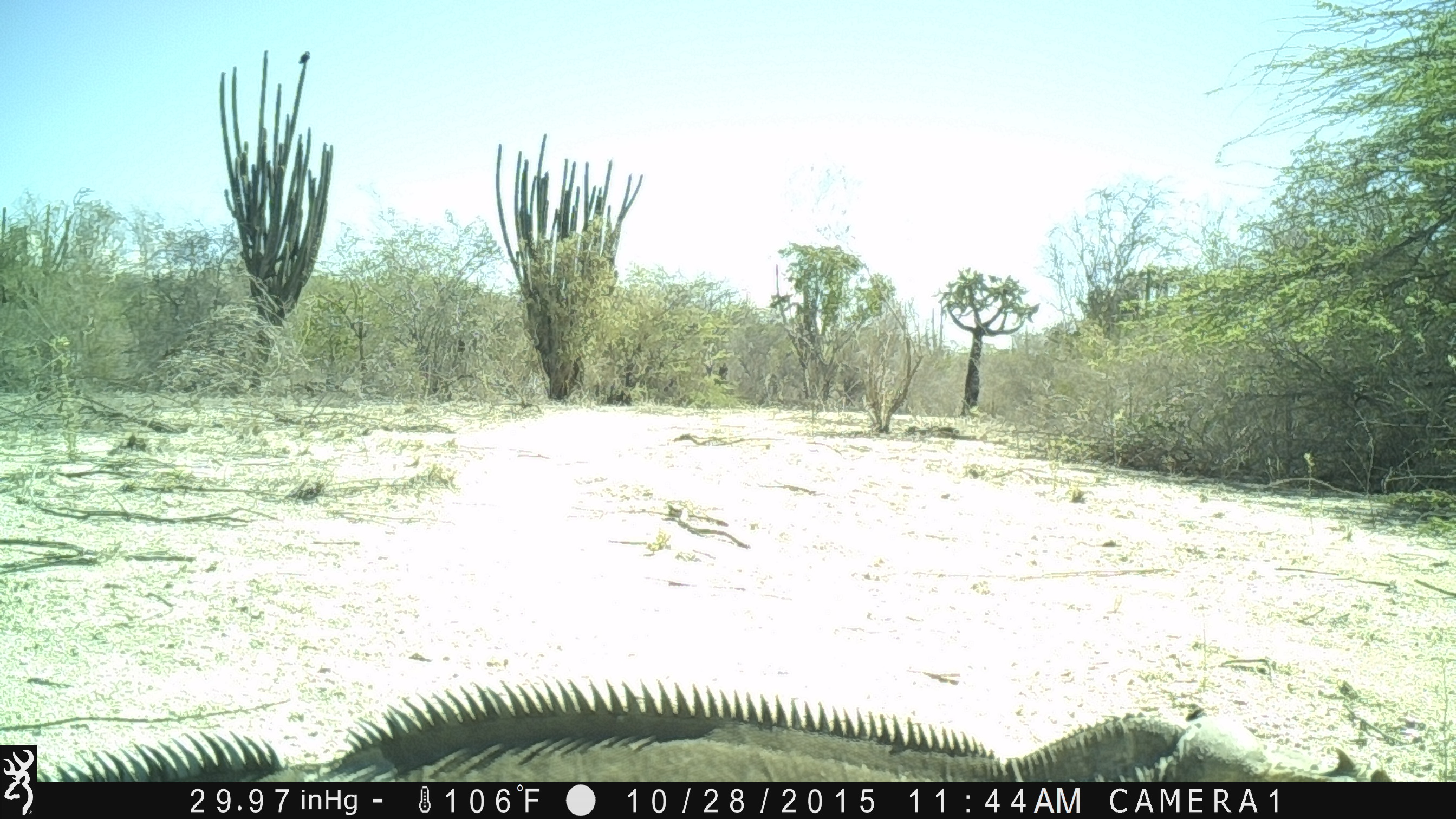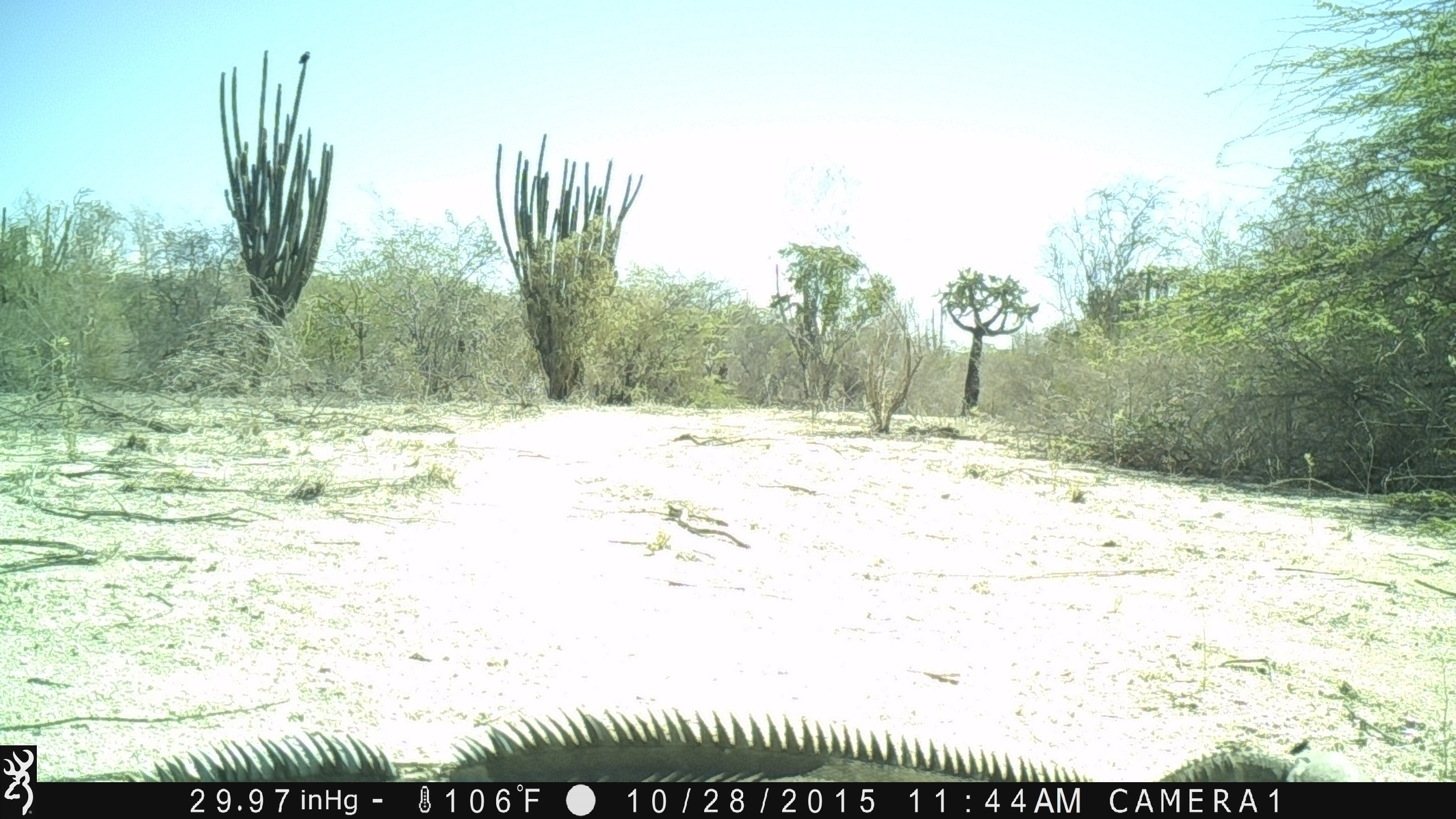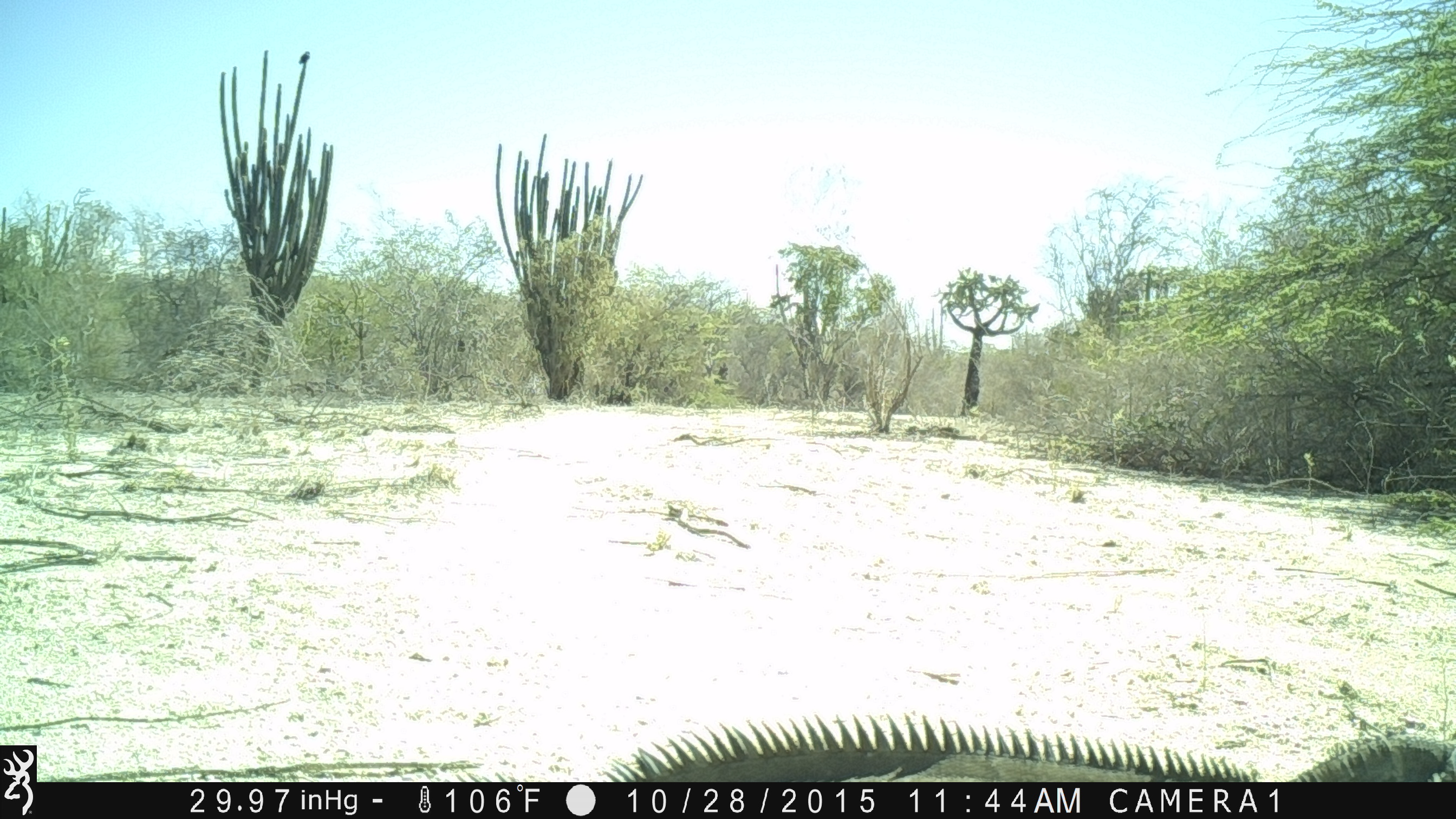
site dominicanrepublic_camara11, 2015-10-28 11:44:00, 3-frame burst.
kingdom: Animalia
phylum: Chordata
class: Reptilia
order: Squamata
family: Iguanidae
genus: Iguana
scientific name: Iguana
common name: typical iguanas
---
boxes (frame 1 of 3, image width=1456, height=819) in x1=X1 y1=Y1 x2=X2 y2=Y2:
iguana: x1=41 y1=676 x2=1456 y2=783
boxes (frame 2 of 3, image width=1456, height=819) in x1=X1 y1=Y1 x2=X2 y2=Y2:
iguana: x1=125 y1=707 x2=1401 y2=780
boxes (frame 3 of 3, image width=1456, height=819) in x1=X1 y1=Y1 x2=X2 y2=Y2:
iguana: x1=406 y1=714 x2=1456 y2=781